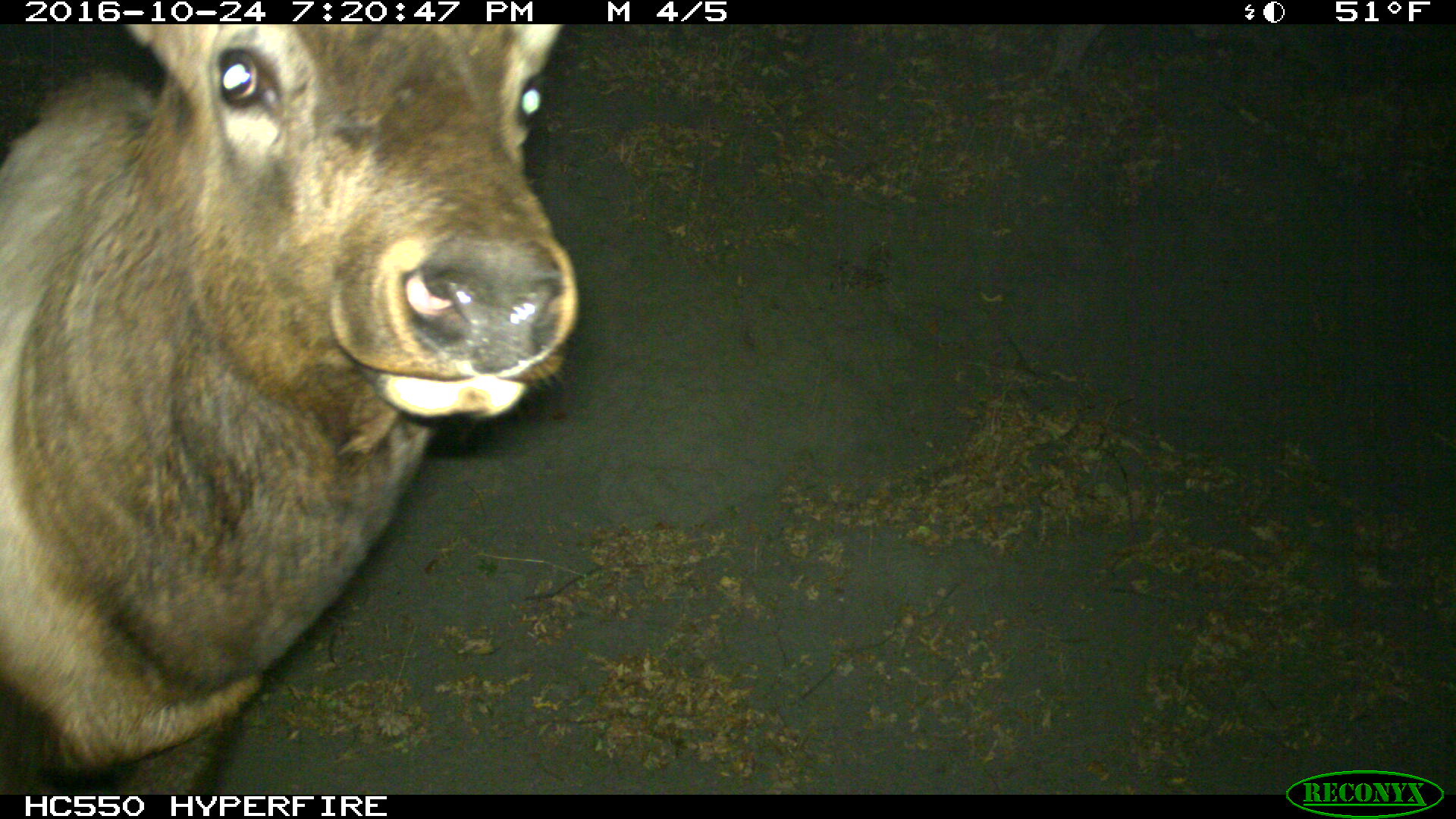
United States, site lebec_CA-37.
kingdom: Animalia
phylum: Chordata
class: Mammalia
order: Artiodactyla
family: Cervidae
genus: Cervus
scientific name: Cervus canadensis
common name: elk